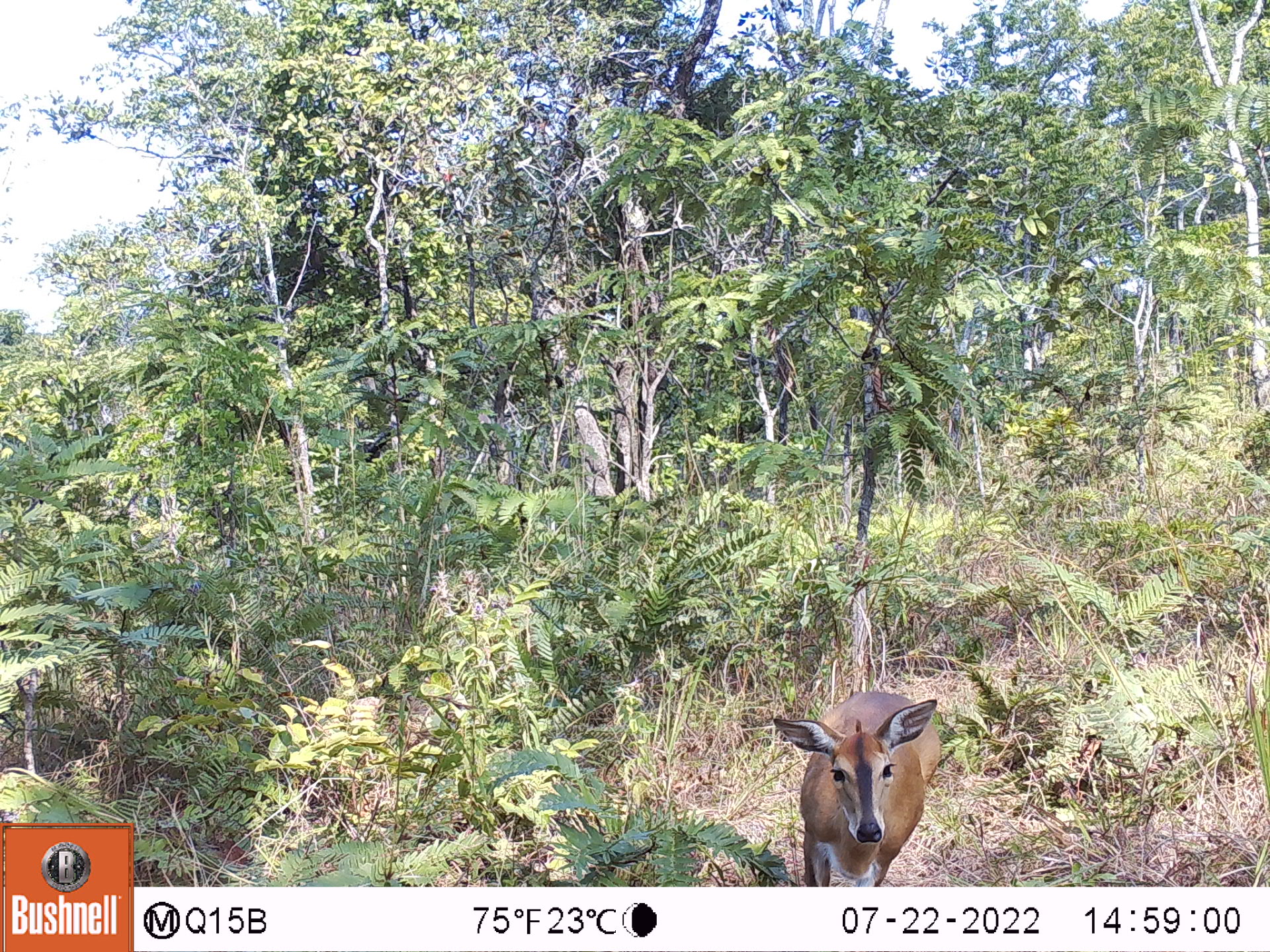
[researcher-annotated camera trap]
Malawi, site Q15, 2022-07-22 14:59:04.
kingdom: Animalia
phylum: Chordata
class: Mammalia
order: Artiodactyla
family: Bovidae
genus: Sylvicapra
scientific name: Sylvicapra grimmia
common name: common duiker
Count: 1.